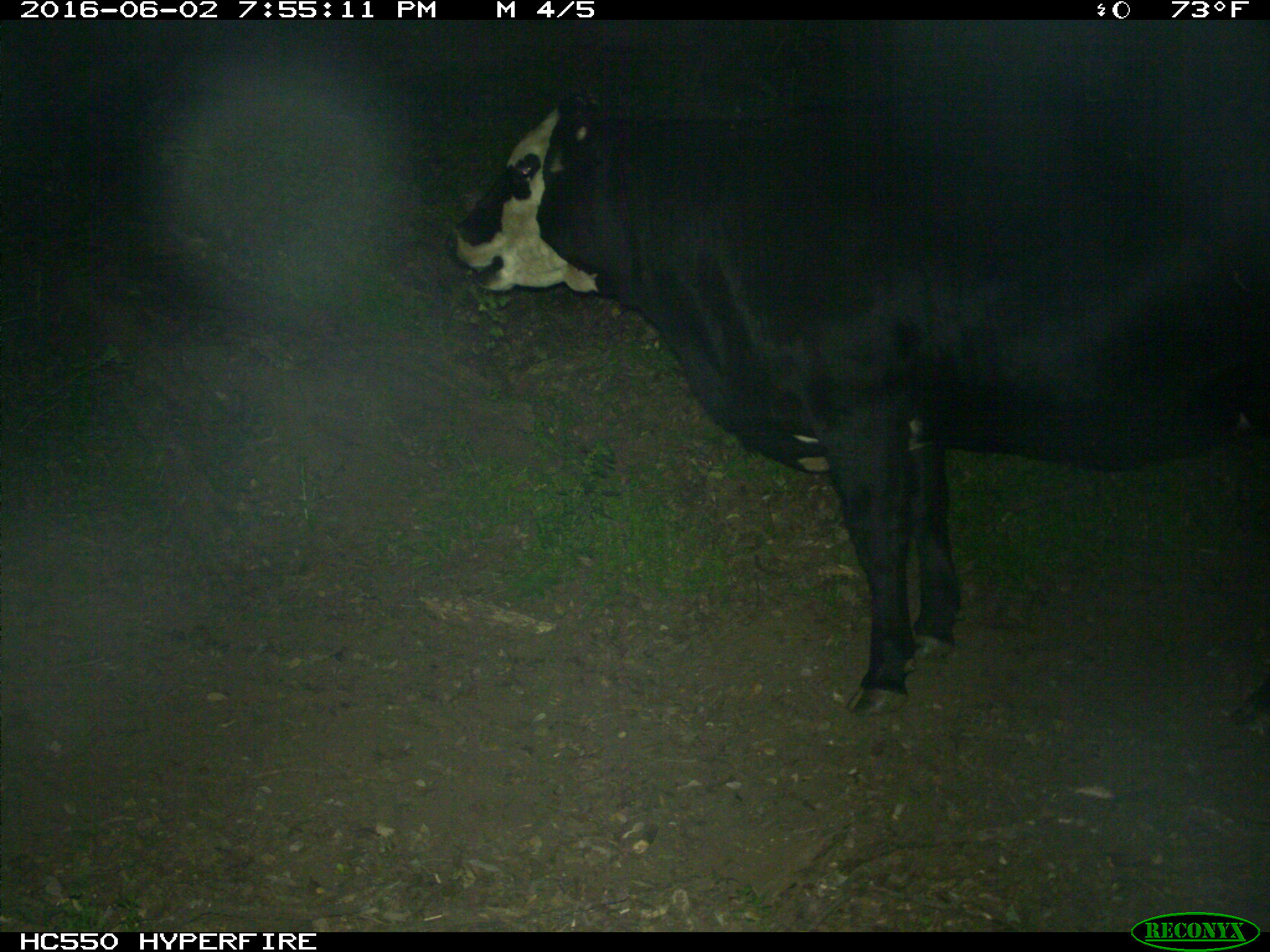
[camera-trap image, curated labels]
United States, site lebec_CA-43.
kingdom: Animalia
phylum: Chordata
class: Mammalia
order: Artiodactyla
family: Bovidae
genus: Bos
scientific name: Bos taurus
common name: domestic cow